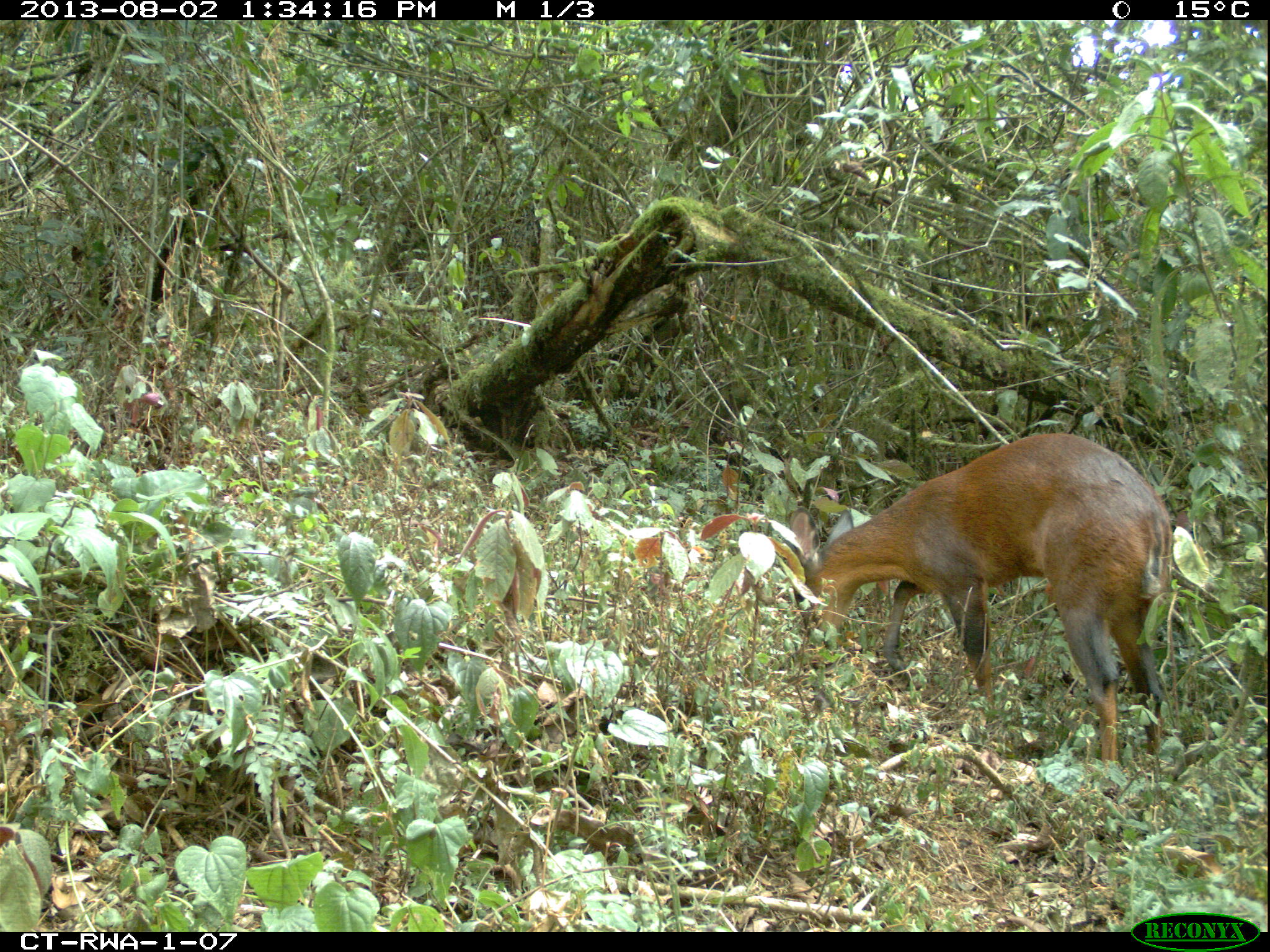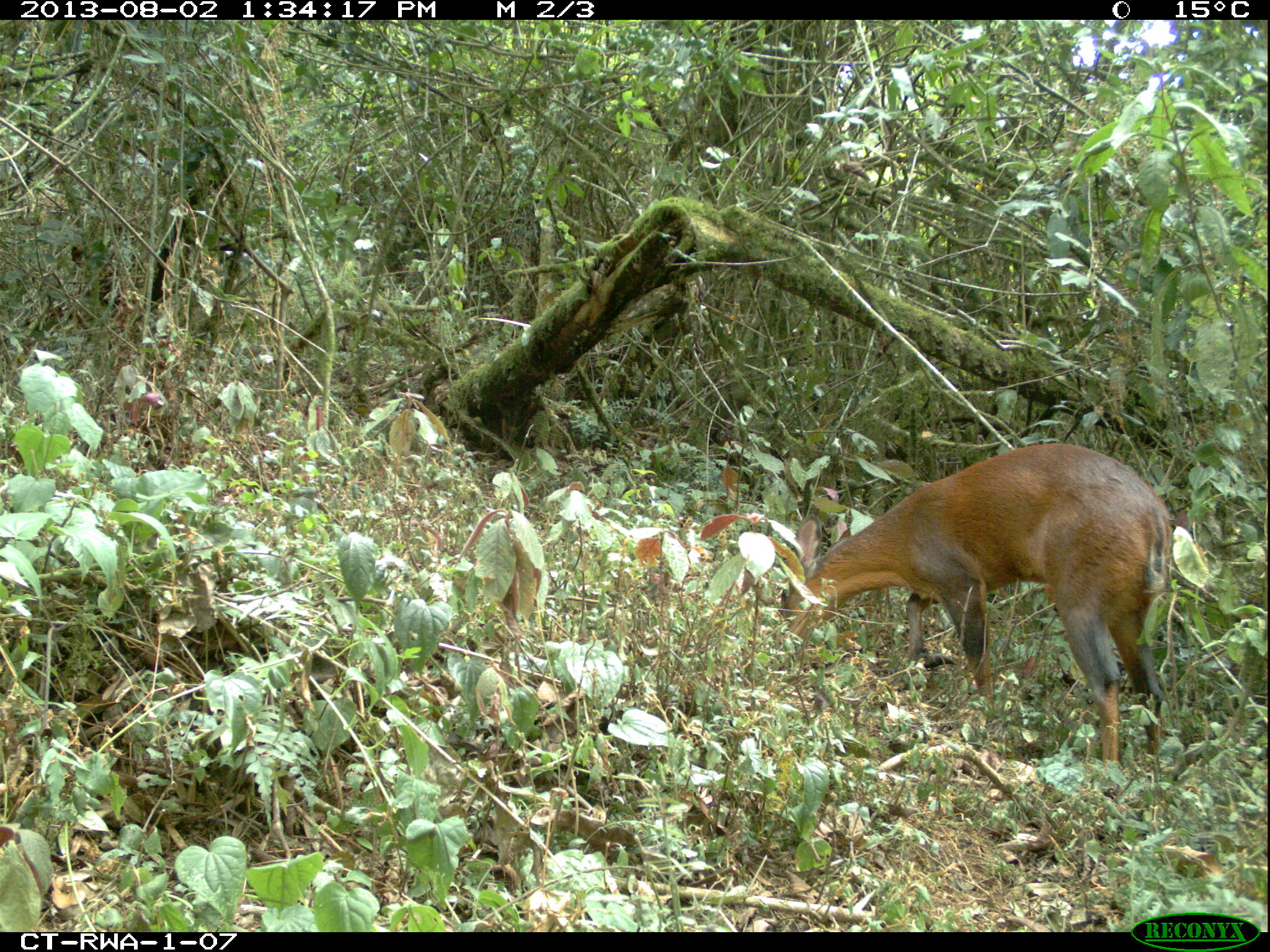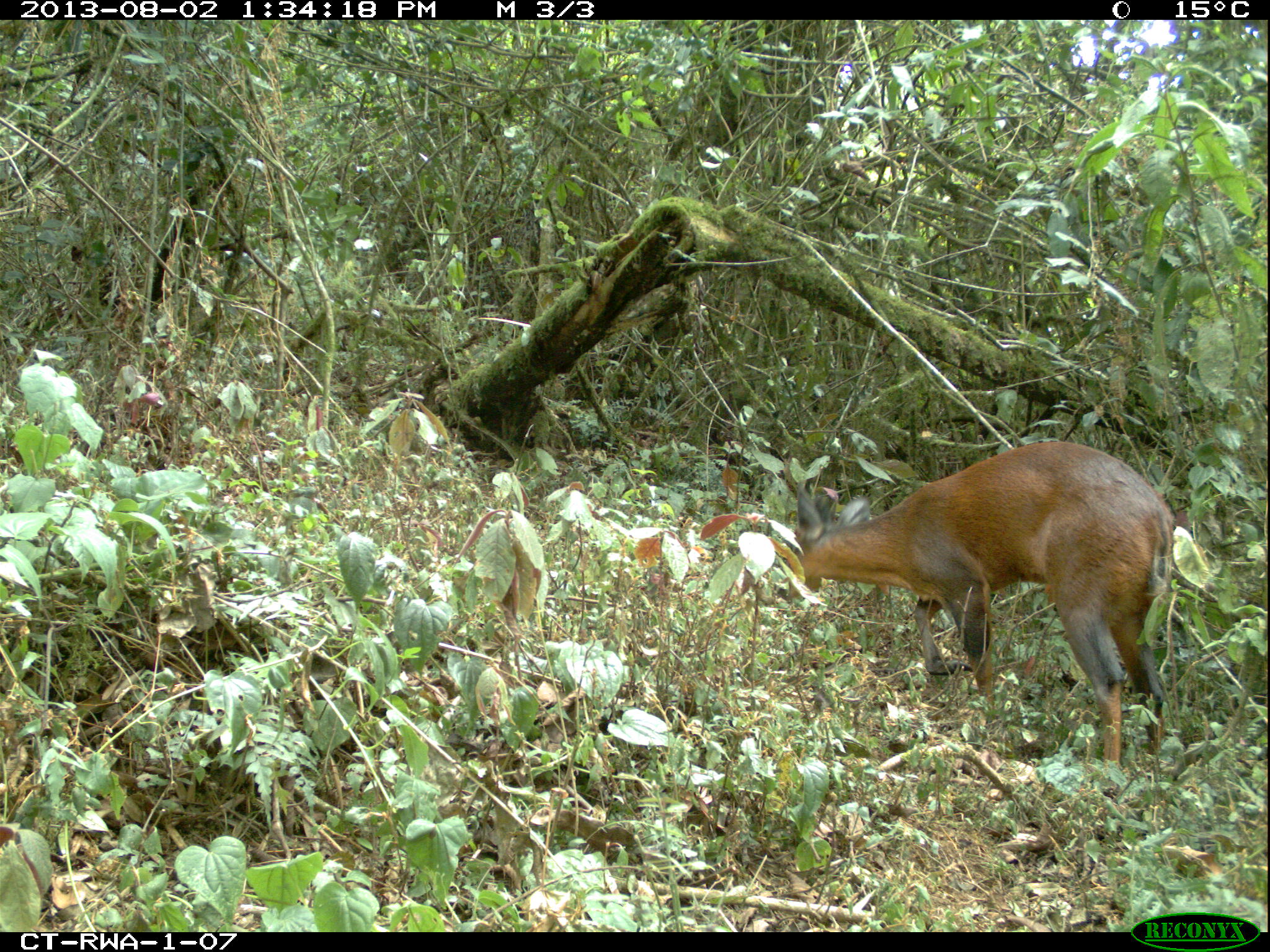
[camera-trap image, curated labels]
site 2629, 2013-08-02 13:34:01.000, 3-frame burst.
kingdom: Animalia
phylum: Chordata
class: Mammalia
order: Artiodactyla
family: Bovidae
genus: Cephalophus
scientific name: Cephalophus nigrifrons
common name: black-fronted duiker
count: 1